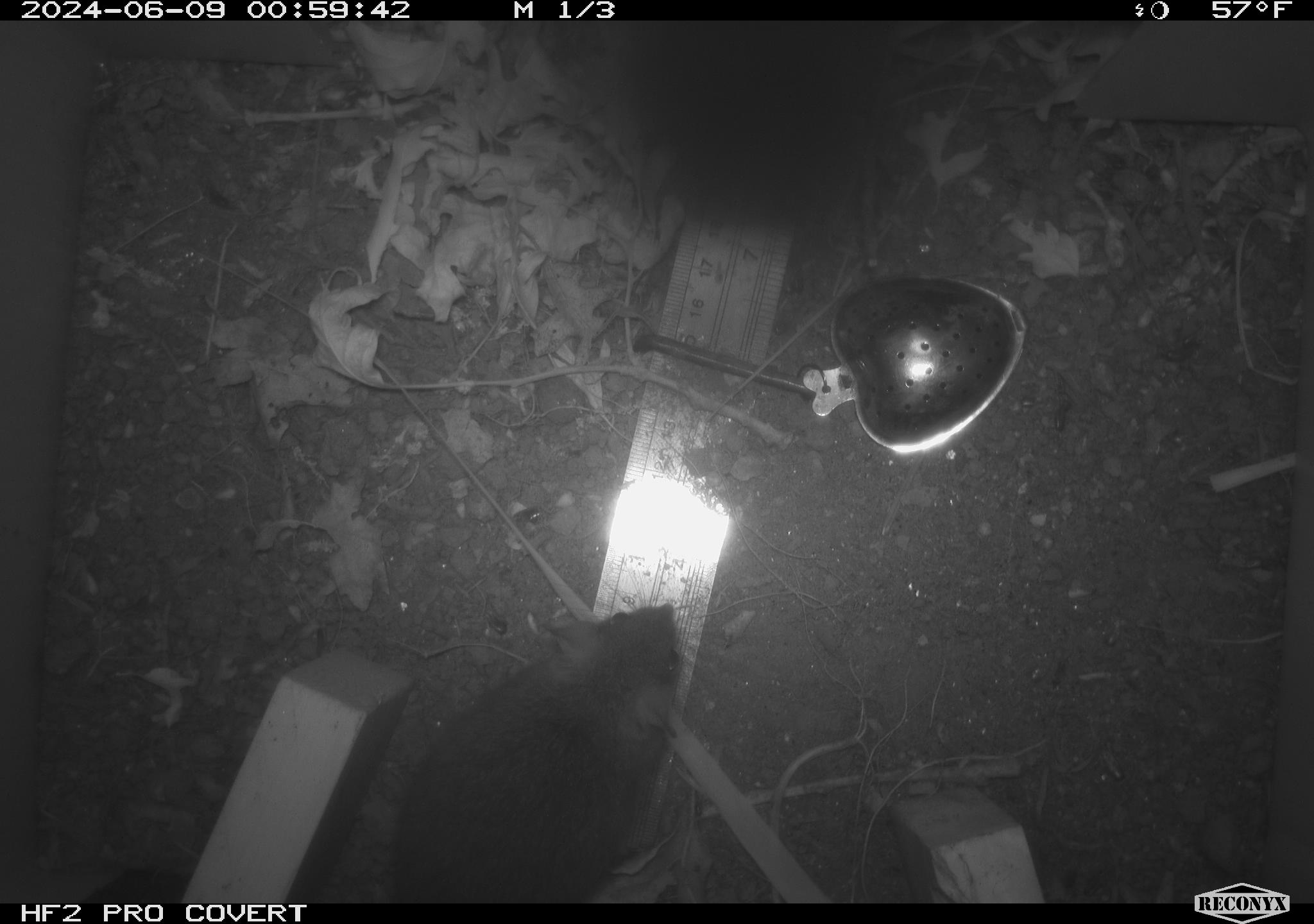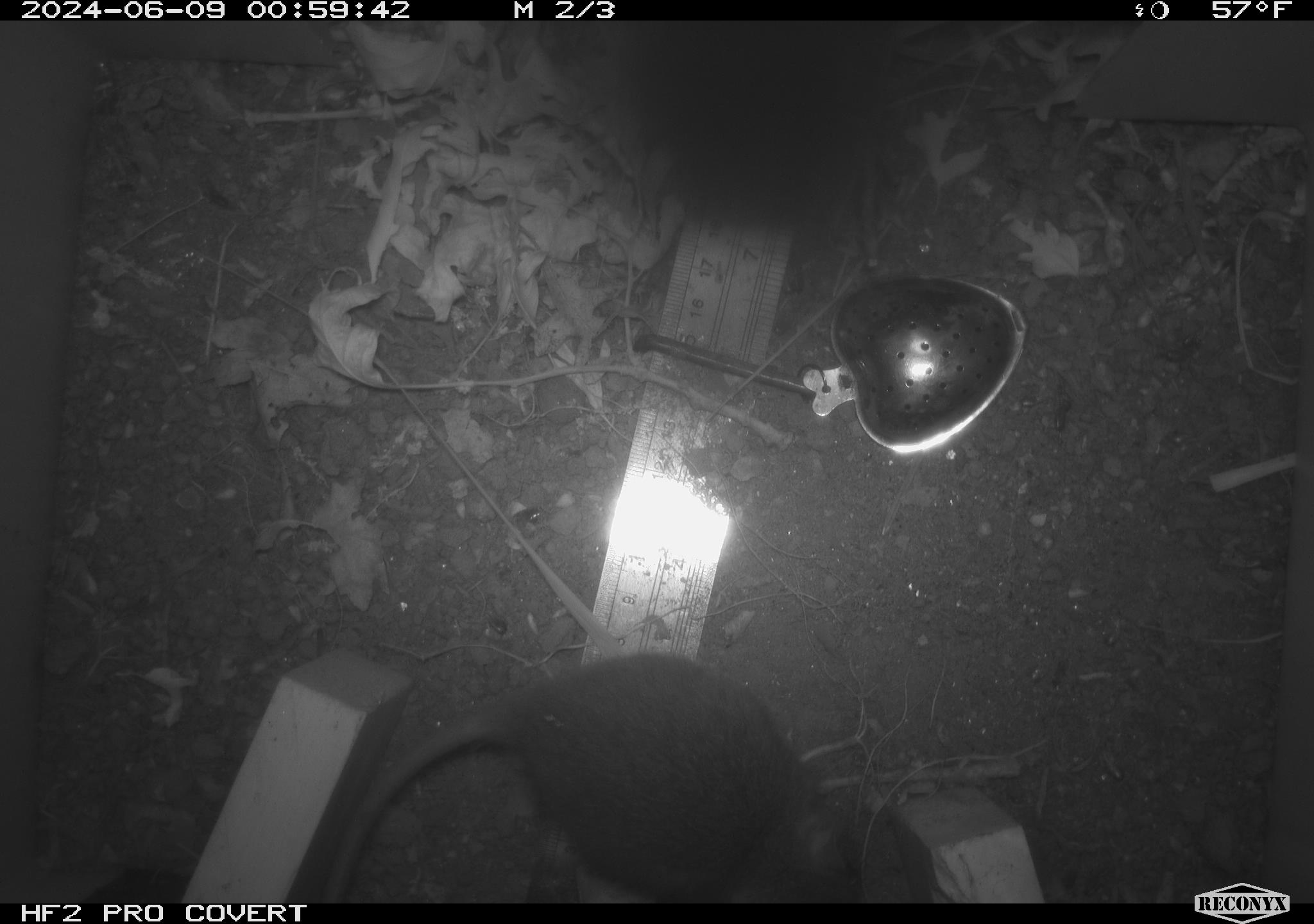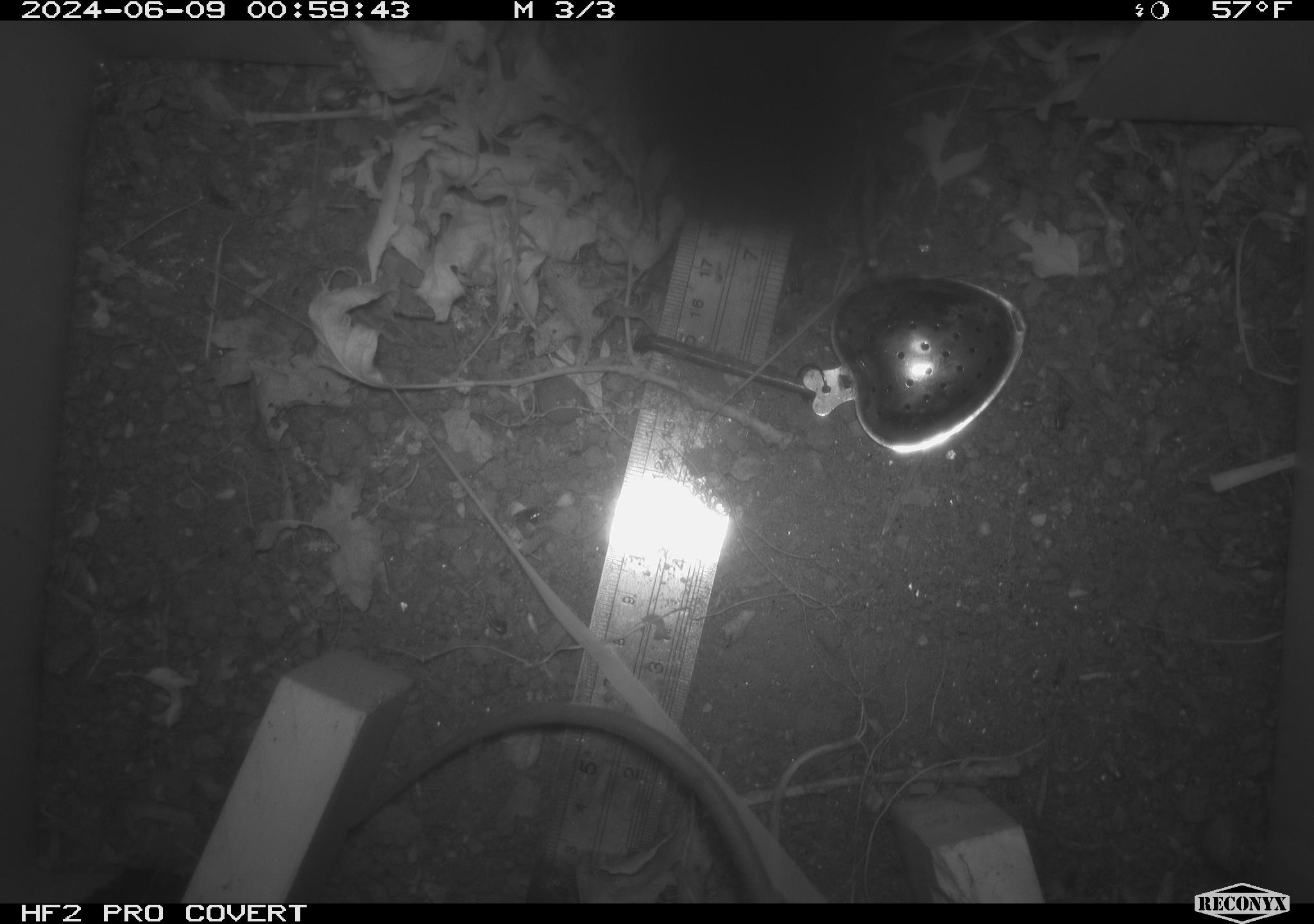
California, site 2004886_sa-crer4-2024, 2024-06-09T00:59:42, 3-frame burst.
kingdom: Animalia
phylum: Chordata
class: Mammalia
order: Rodentia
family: Muridae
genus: Rattus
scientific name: Rattus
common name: rat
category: rattus species